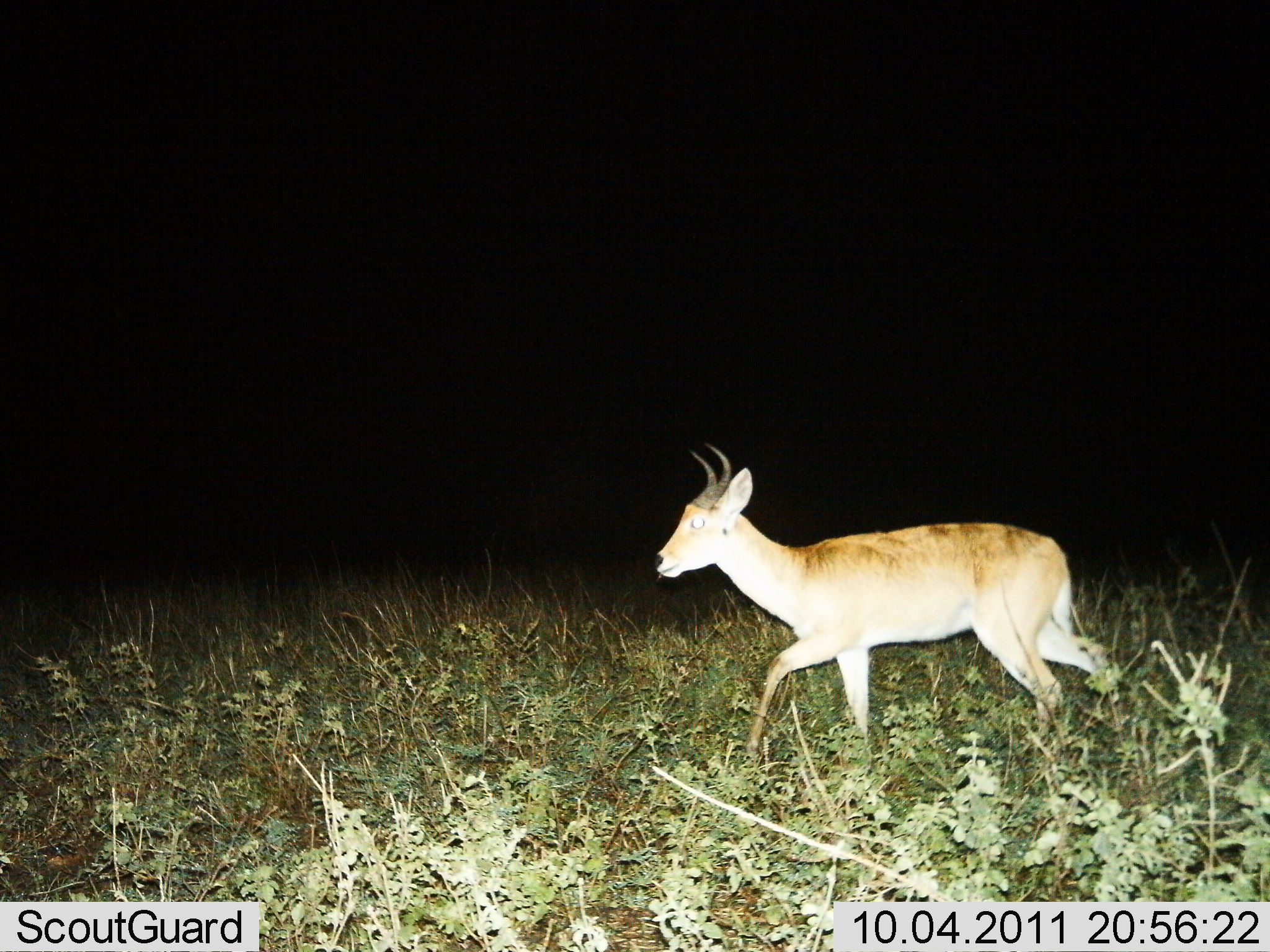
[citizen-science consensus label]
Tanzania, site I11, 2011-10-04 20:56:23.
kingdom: Animalia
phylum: Chordata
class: Mammalia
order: Artiodactyla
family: Bovidae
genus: Redunca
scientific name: Redunca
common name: reedbuck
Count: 1.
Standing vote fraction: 8%.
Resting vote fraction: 0%.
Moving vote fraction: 100%.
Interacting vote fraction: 0%.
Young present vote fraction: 0%.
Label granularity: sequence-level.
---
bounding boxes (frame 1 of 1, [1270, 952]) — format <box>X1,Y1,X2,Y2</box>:
animal: <box>652,443,1108,759</box>